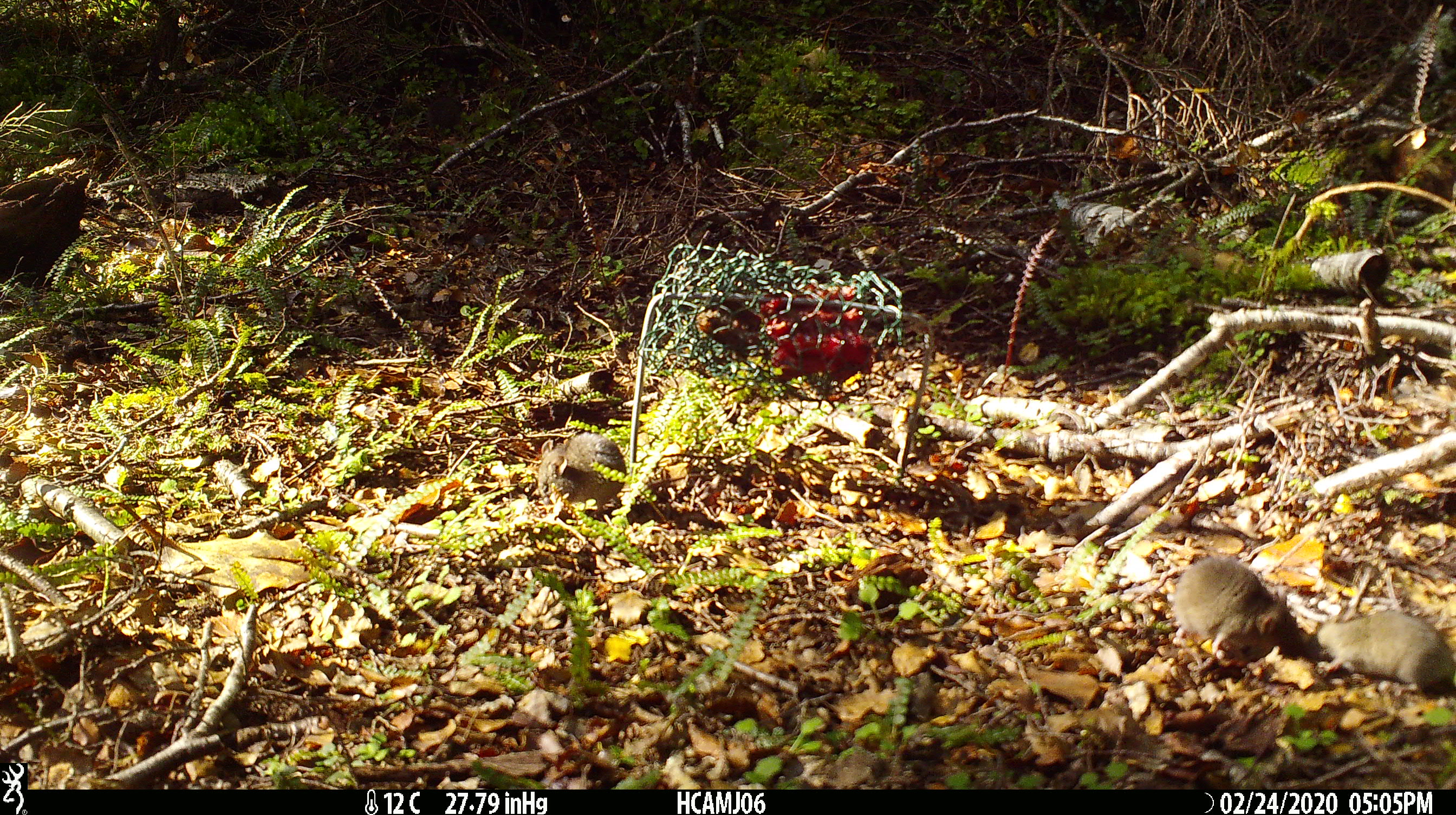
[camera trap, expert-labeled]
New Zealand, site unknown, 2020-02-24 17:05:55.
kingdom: Animalia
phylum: Chordata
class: Mammalia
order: Rodentia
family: Muridae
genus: Mus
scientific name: Mus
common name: mouse